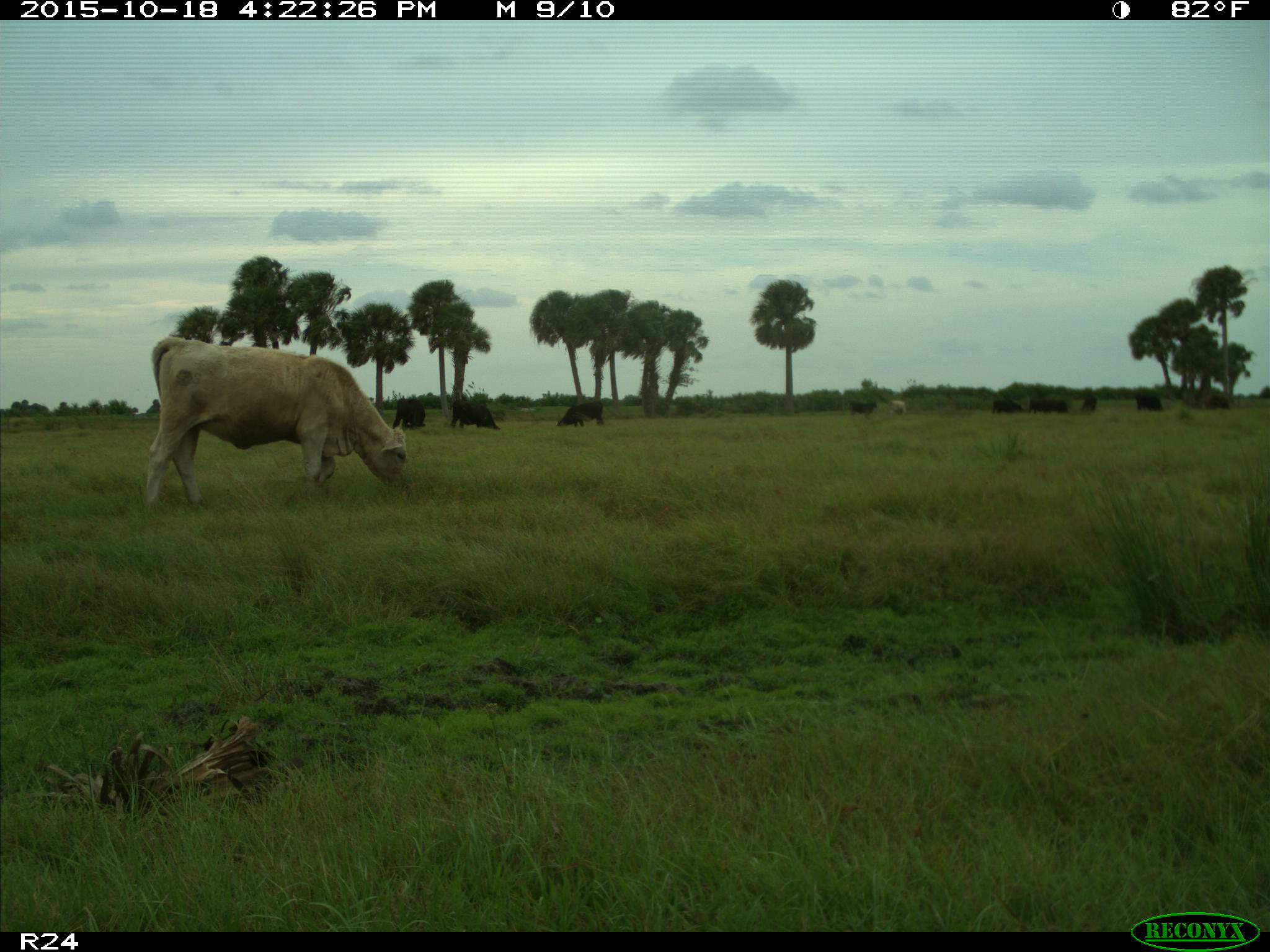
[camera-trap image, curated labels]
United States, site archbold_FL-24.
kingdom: Animalia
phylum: Chordata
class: Mammalia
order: Artiodactyla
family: Bovidae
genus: Bos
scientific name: Bos taurus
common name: domestic cow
Bos taurus (domestic cow).